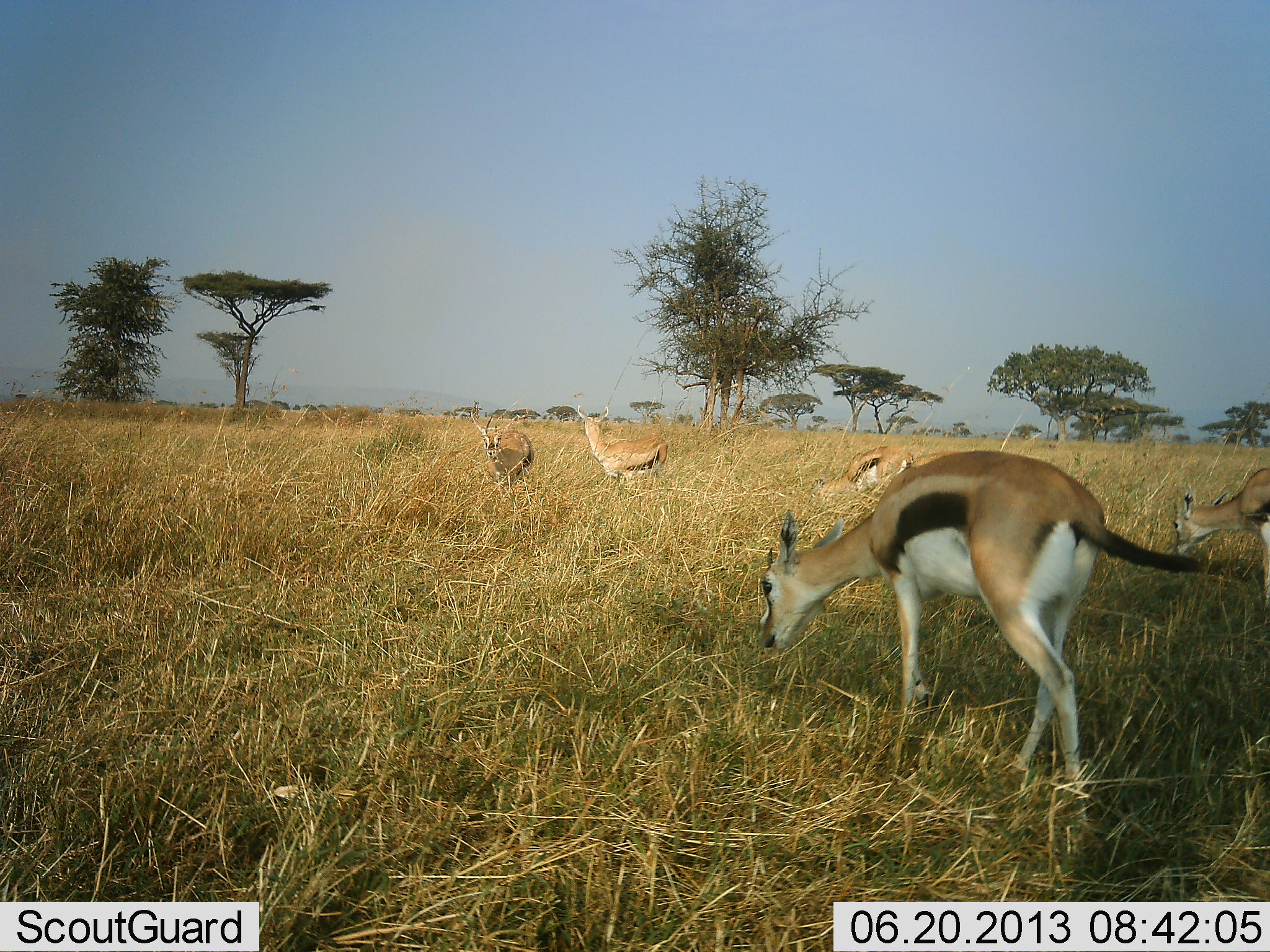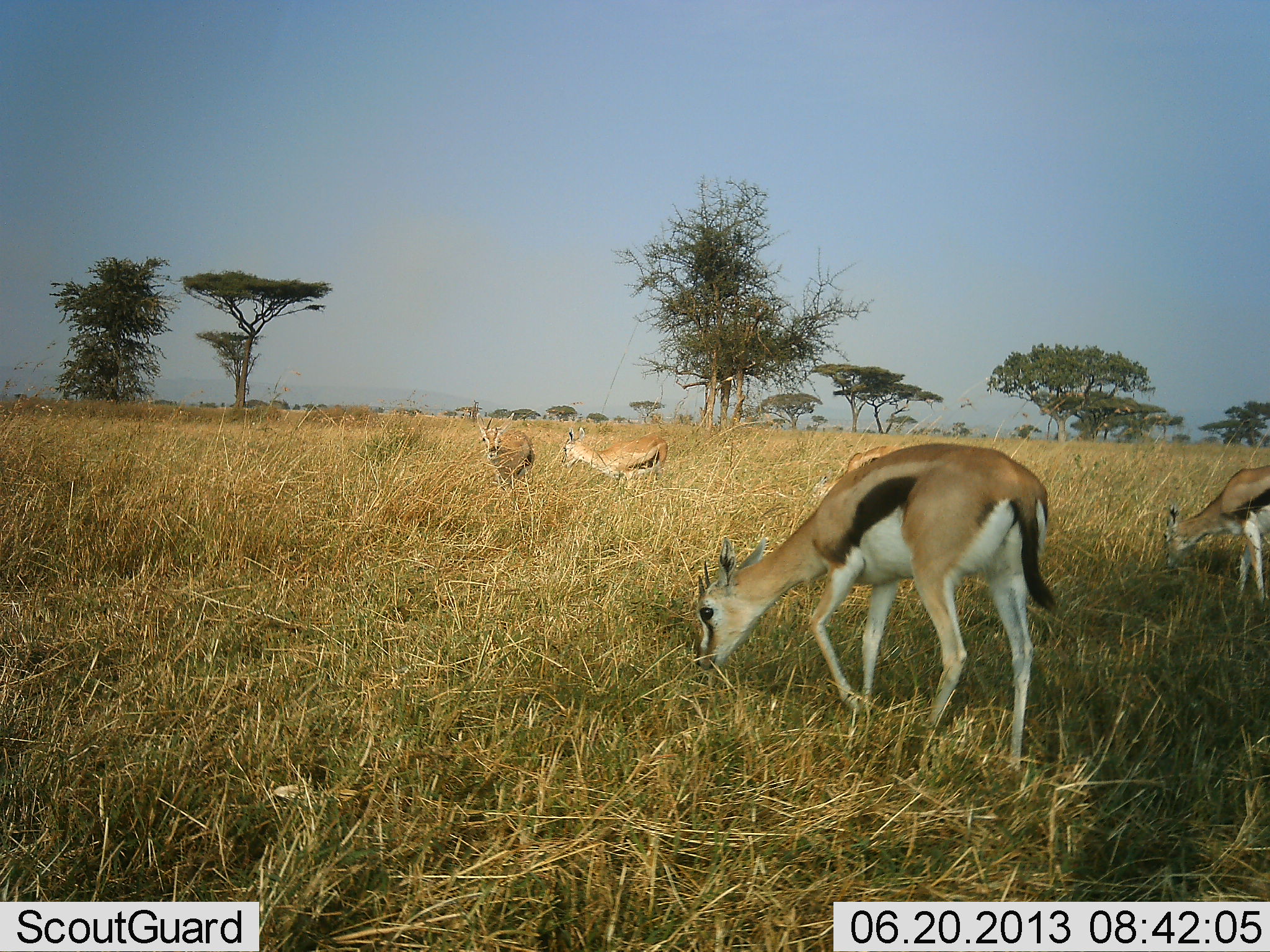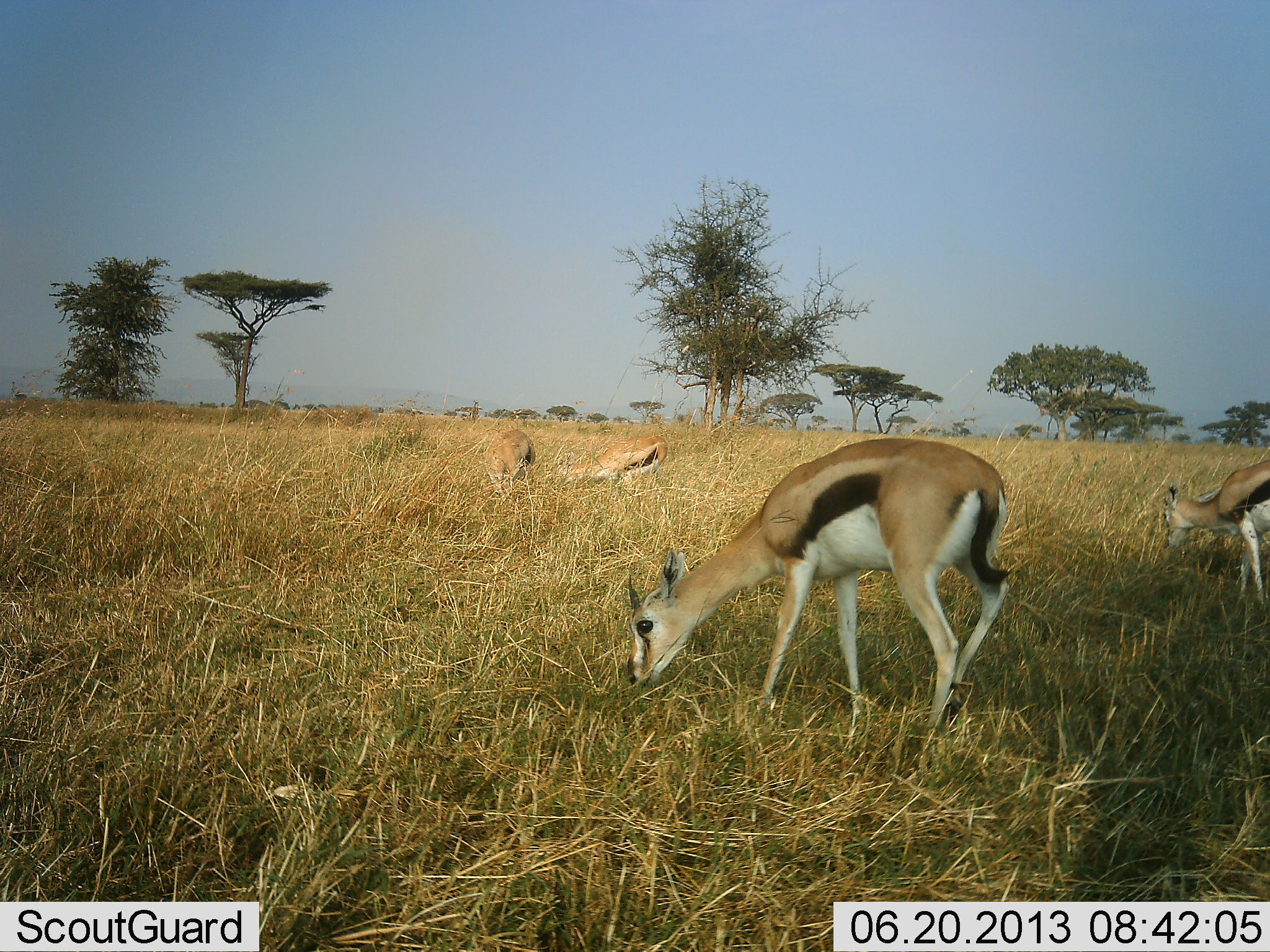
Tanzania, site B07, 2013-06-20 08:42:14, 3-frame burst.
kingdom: Animalia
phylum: Chordata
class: Mammalia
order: Artiodactyla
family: Bovidae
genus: Eudorcas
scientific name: Eudorcas thomsonii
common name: thomson's gazelle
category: gazellethomsons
Gazellethomsons (thomson's gazelle) (Eudorcas thomsonii), count 4. Behavior (volunteer vote fractions): standing 47%, resting 0%, moving 12%, interacting 0%. Young present (vote fraction): 0%. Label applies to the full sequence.